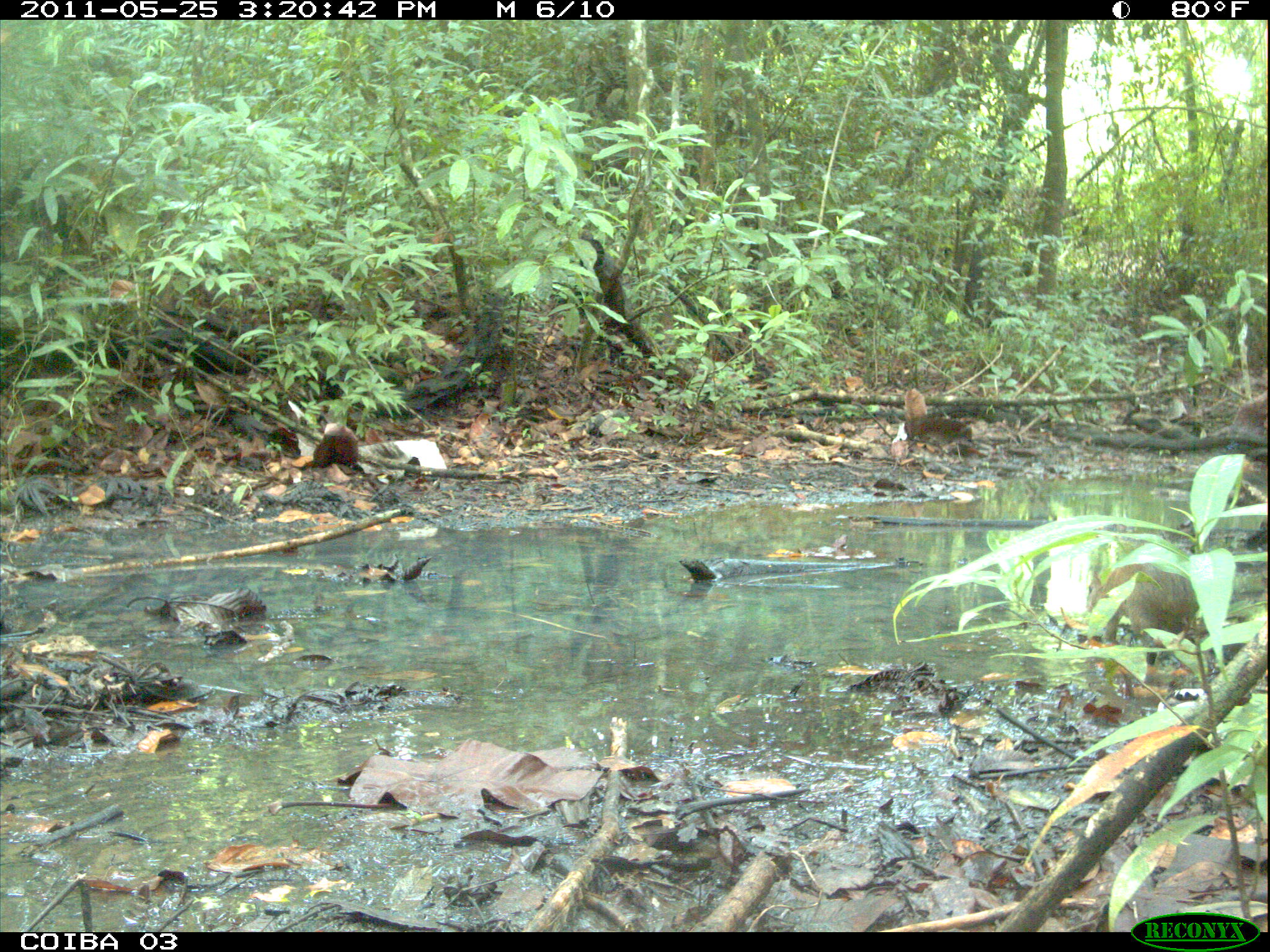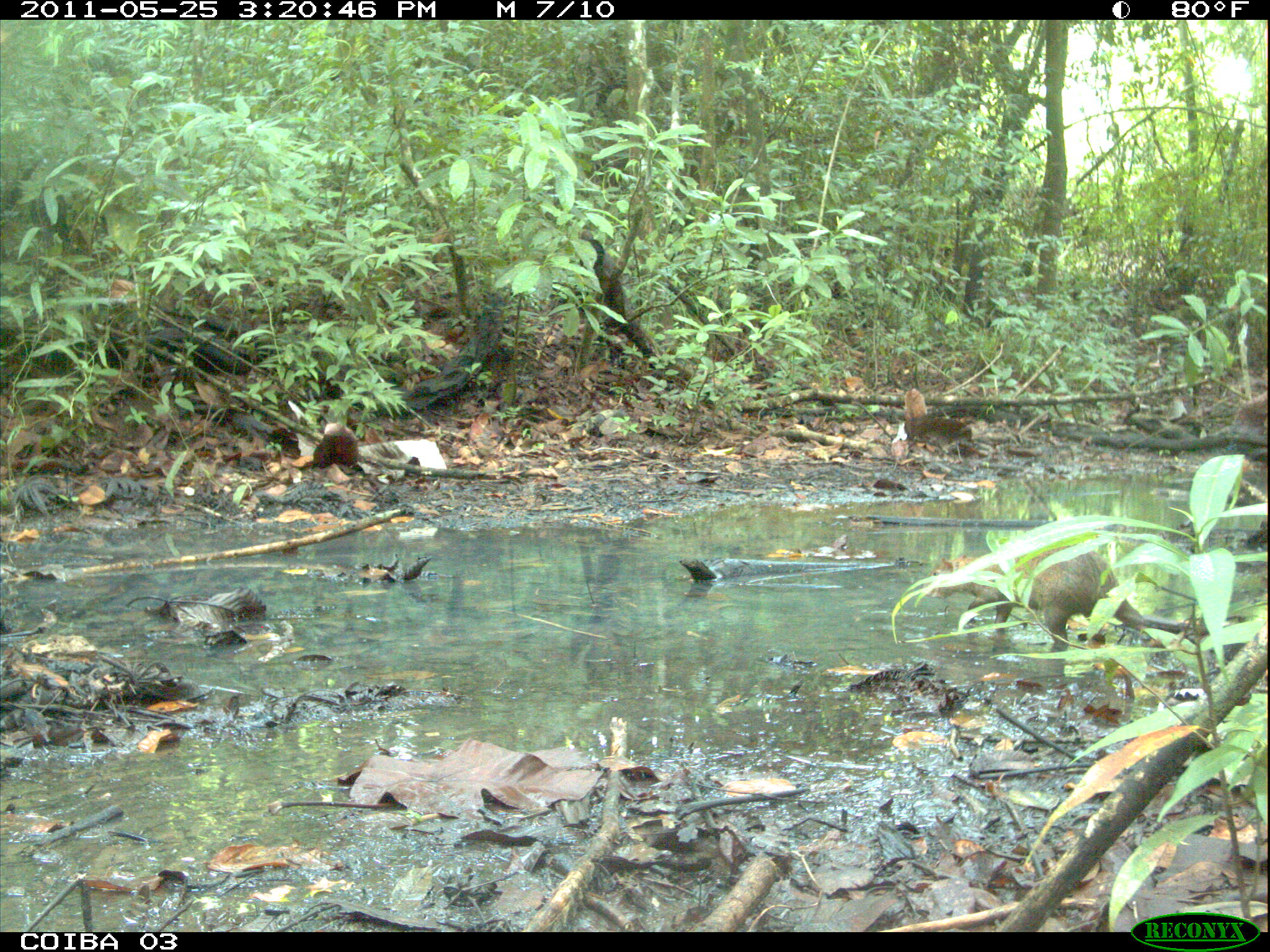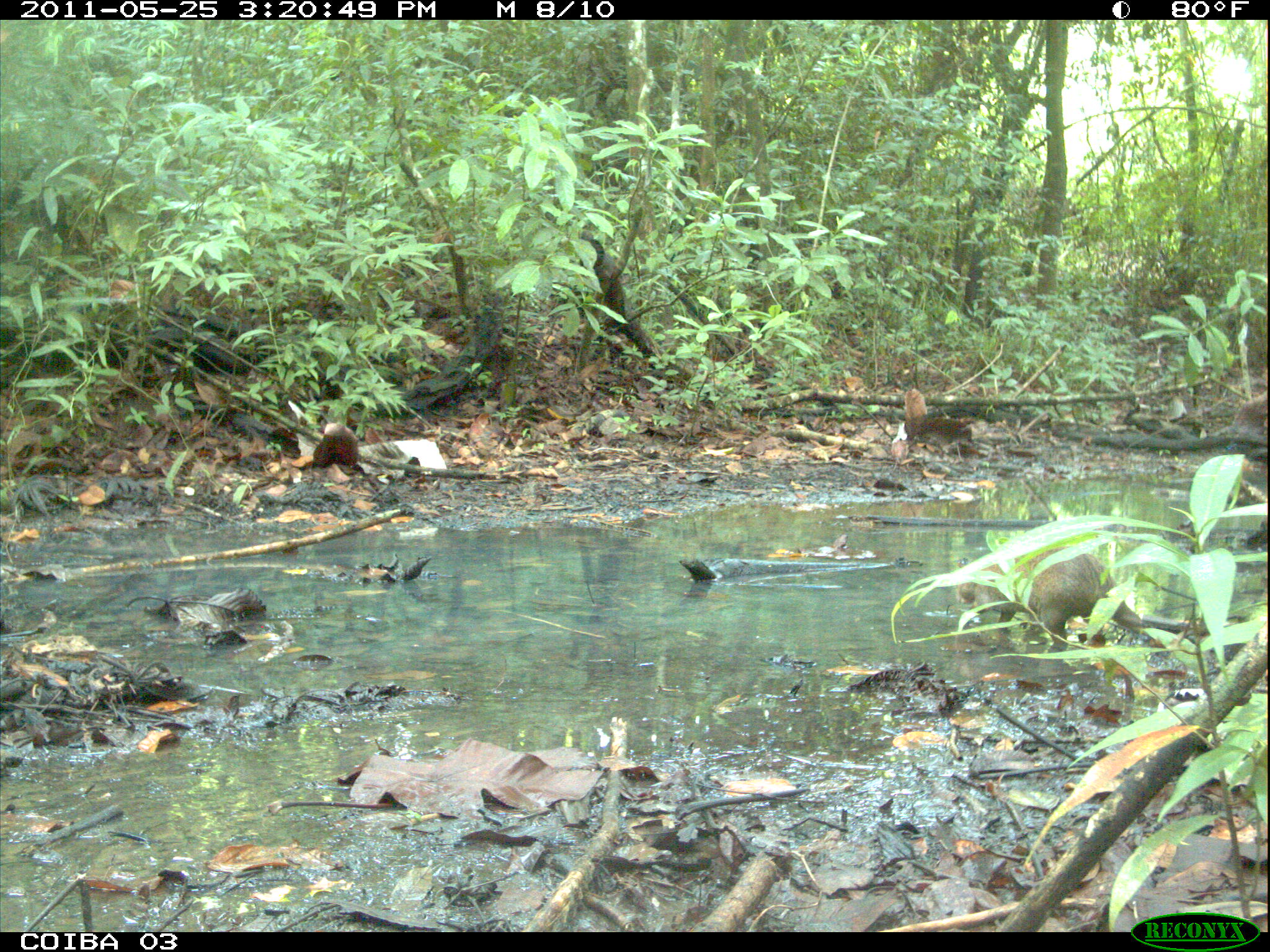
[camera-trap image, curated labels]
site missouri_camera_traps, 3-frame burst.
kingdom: Animalia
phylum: Chordata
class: Mammalia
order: Rodentia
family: Dasyproctidae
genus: Dasyprocta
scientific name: Dasyprocta coibae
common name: coiban agouti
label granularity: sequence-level